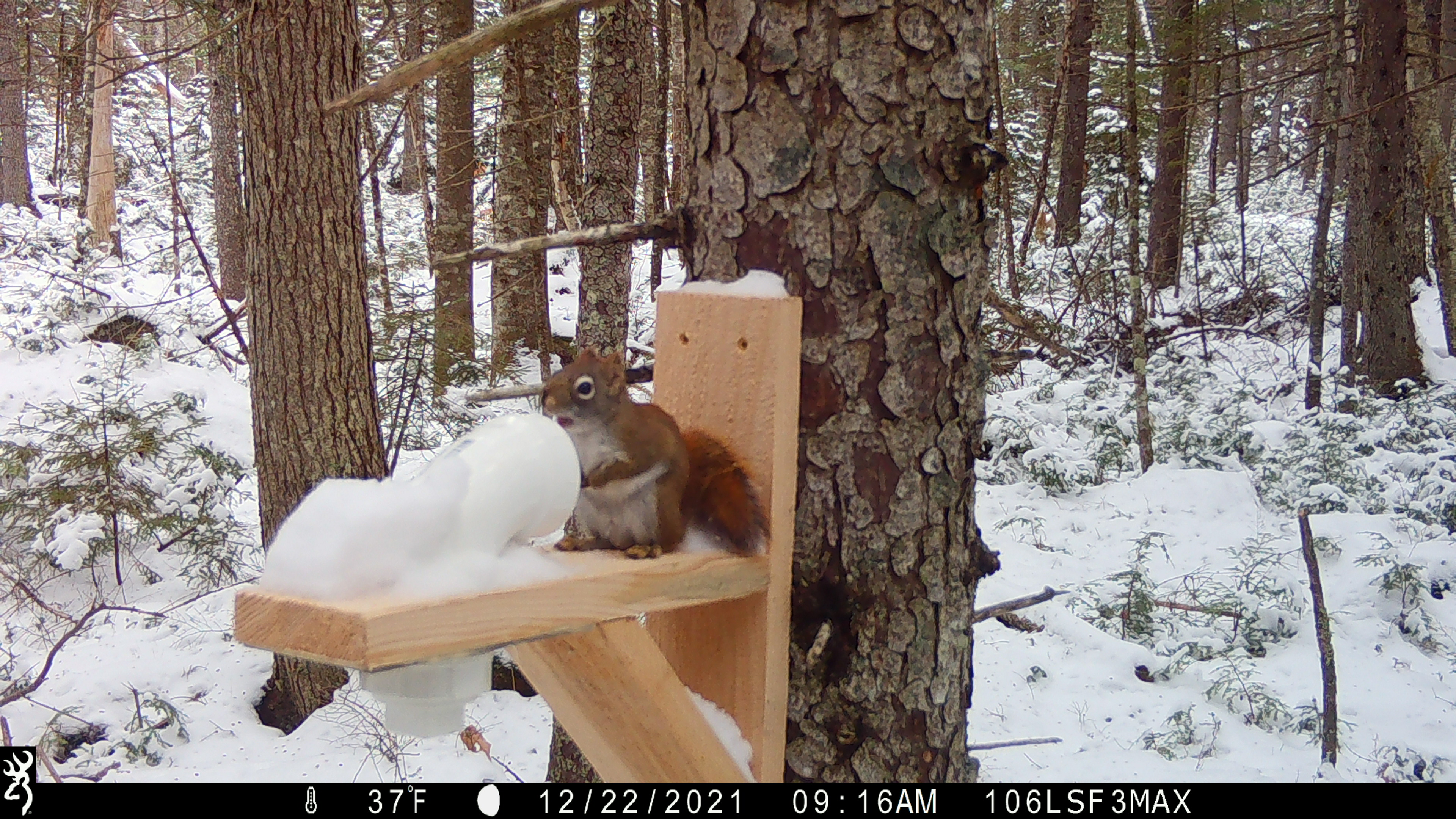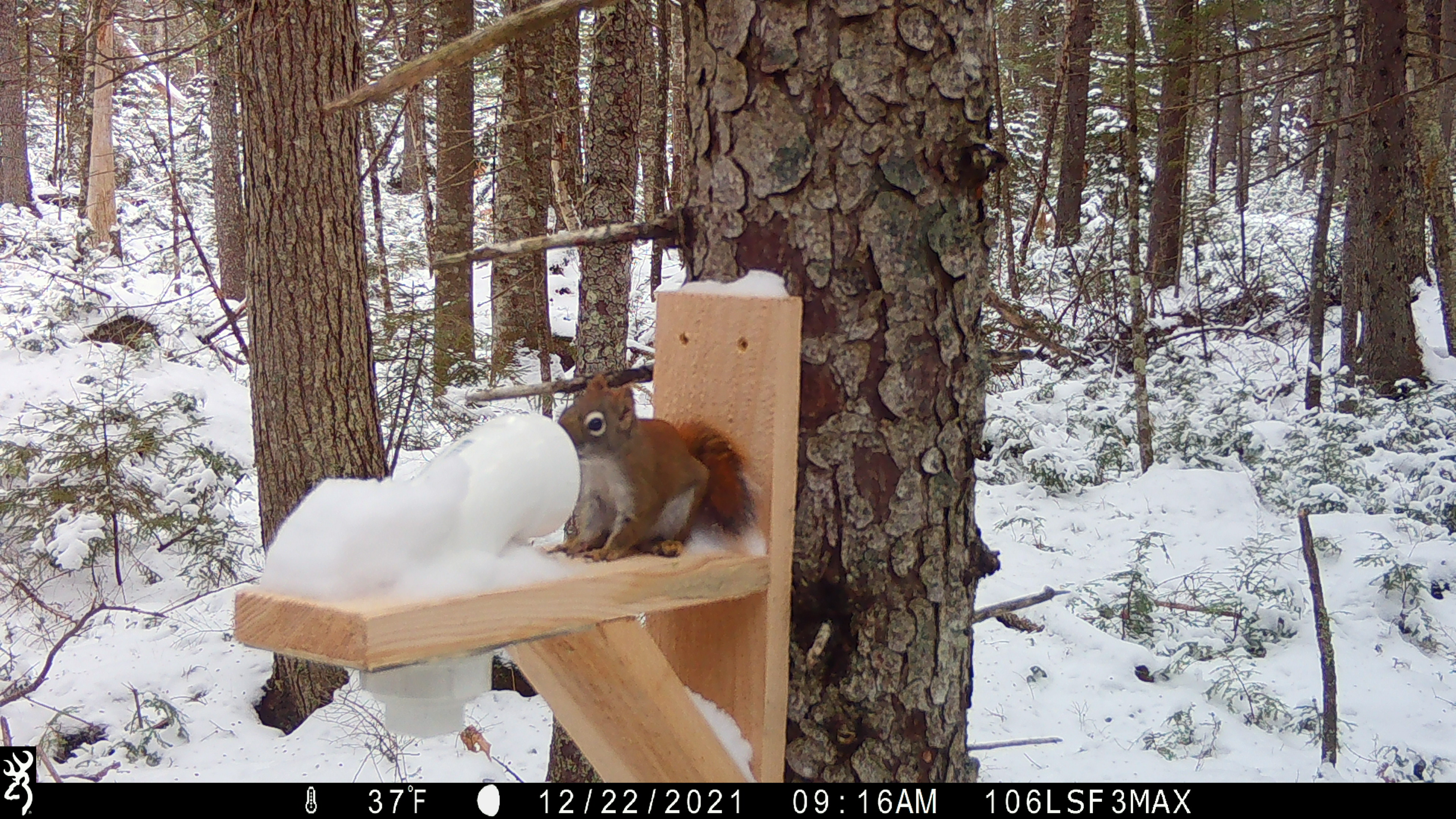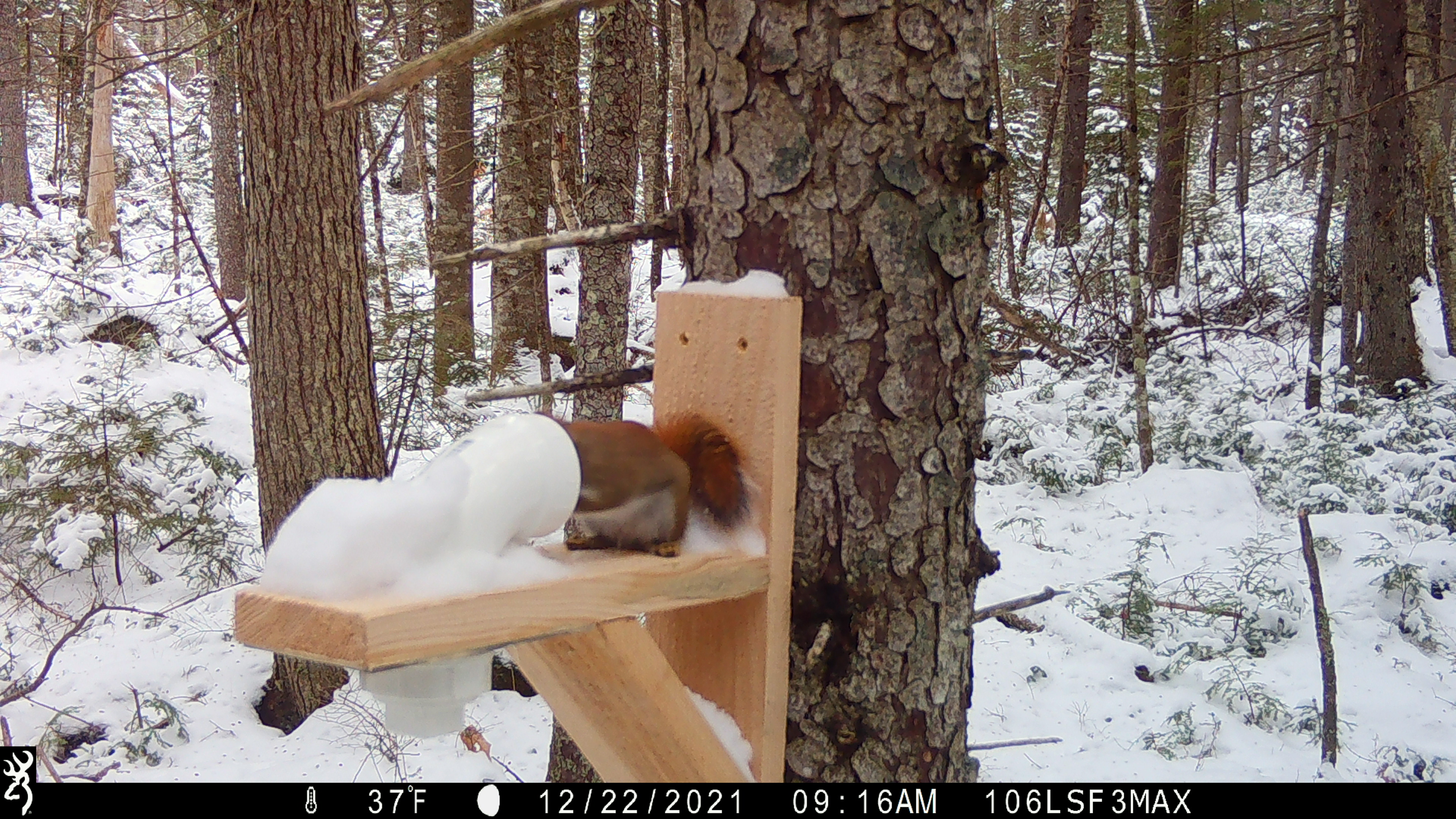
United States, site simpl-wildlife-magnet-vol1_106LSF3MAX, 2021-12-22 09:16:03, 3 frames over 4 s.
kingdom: Animalia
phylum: Chordata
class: Mammalia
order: Rodentia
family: Sciuridae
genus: Tamiasciurus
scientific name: Tamiasciurus hudsonicus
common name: red squirrel